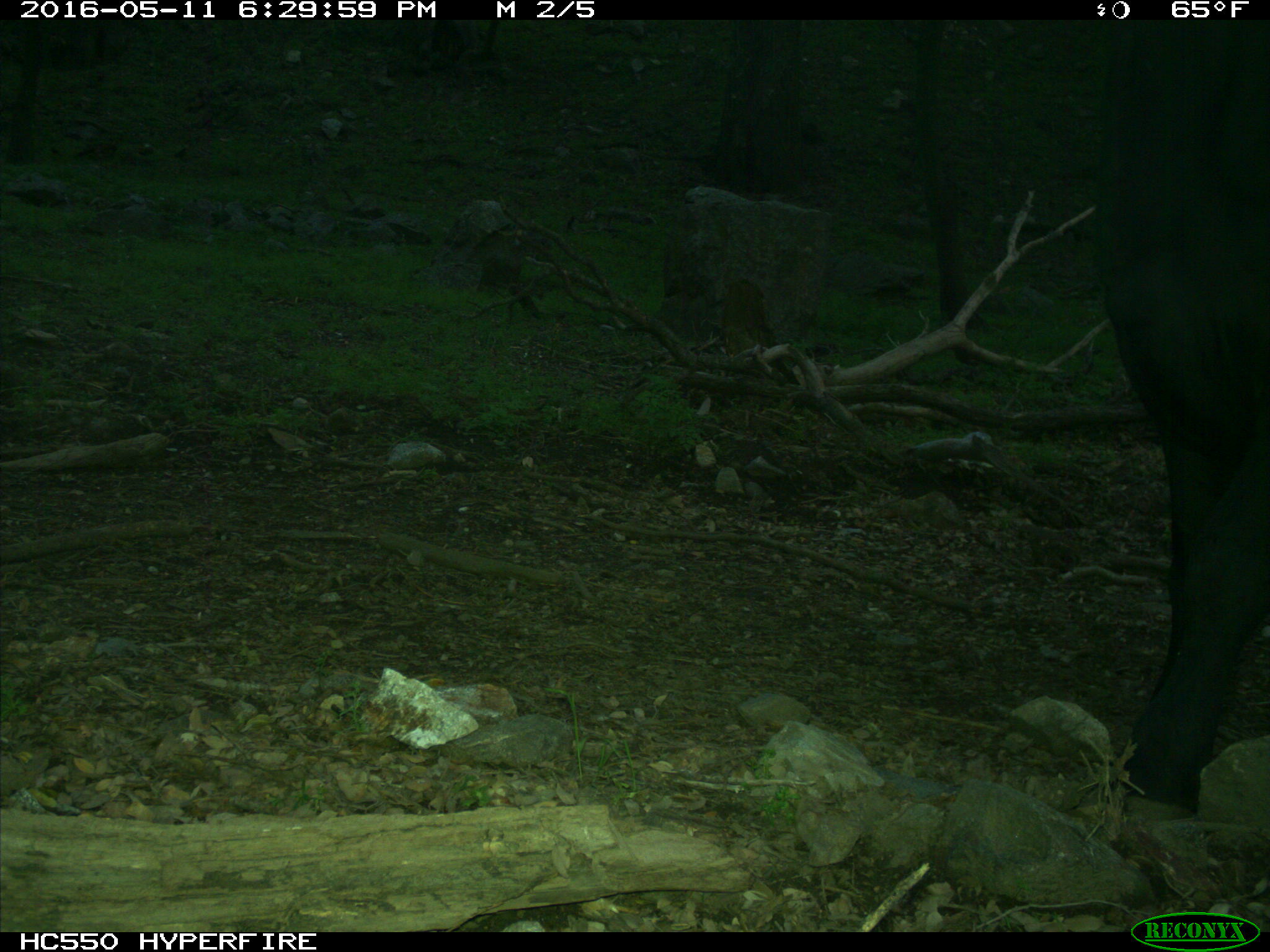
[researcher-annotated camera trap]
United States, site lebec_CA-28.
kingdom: Animalia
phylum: Chordata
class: Mammalia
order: Artiodactyla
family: Bovidae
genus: Bos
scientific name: Bos taurus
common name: domestic cow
Bos taurus (domestic cow).